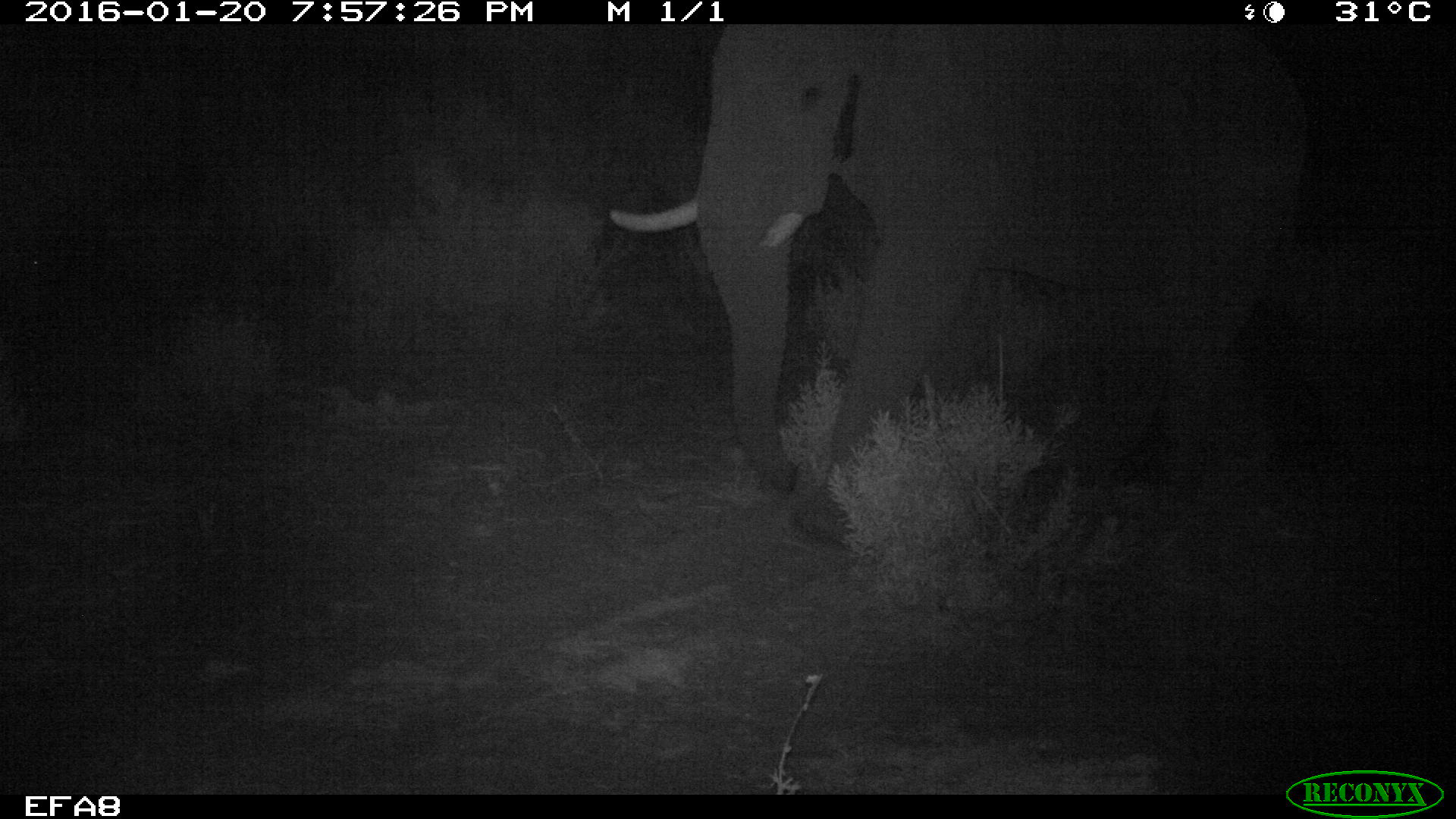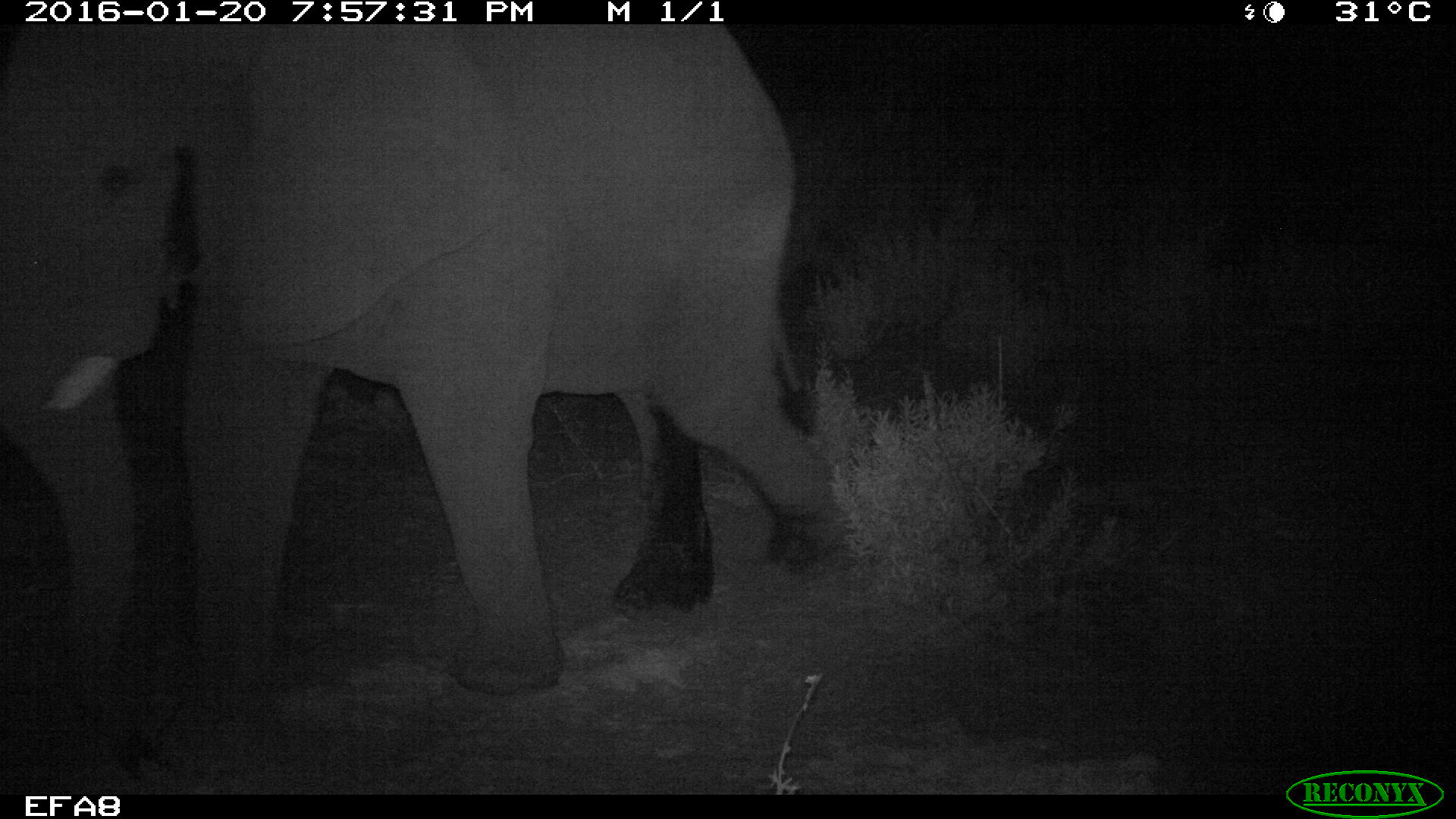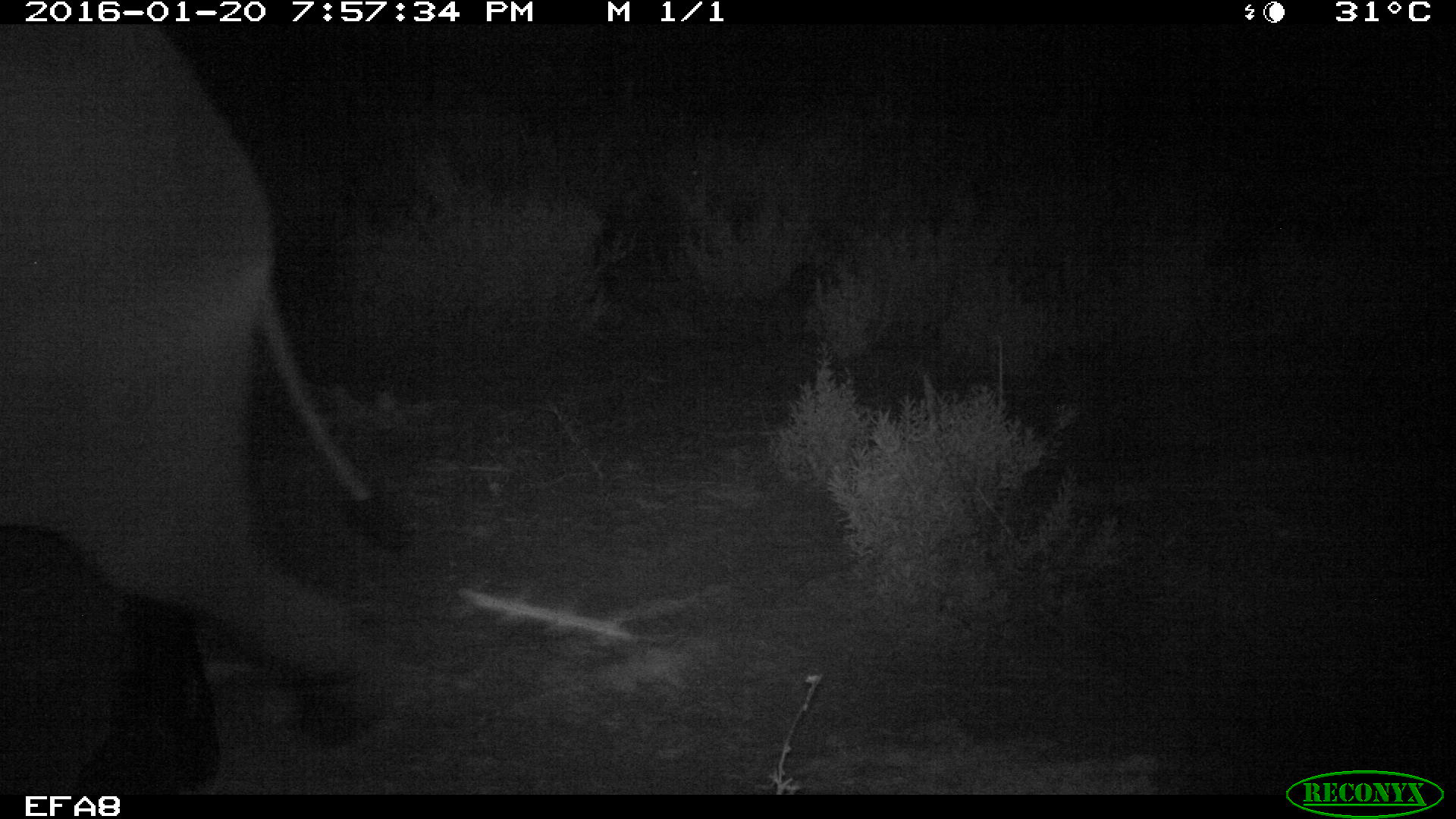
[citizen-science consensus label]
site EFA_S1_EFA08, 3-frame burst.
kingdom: Animalia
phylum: Chordata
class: Mammalia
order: Proboscidea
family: Elephantidae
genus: Loxodonta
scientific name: Loxodonta africana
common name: african bush elephant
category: elephant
Elephant (african bush elephant) (Loxodonta africana), count 1. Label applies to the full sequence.